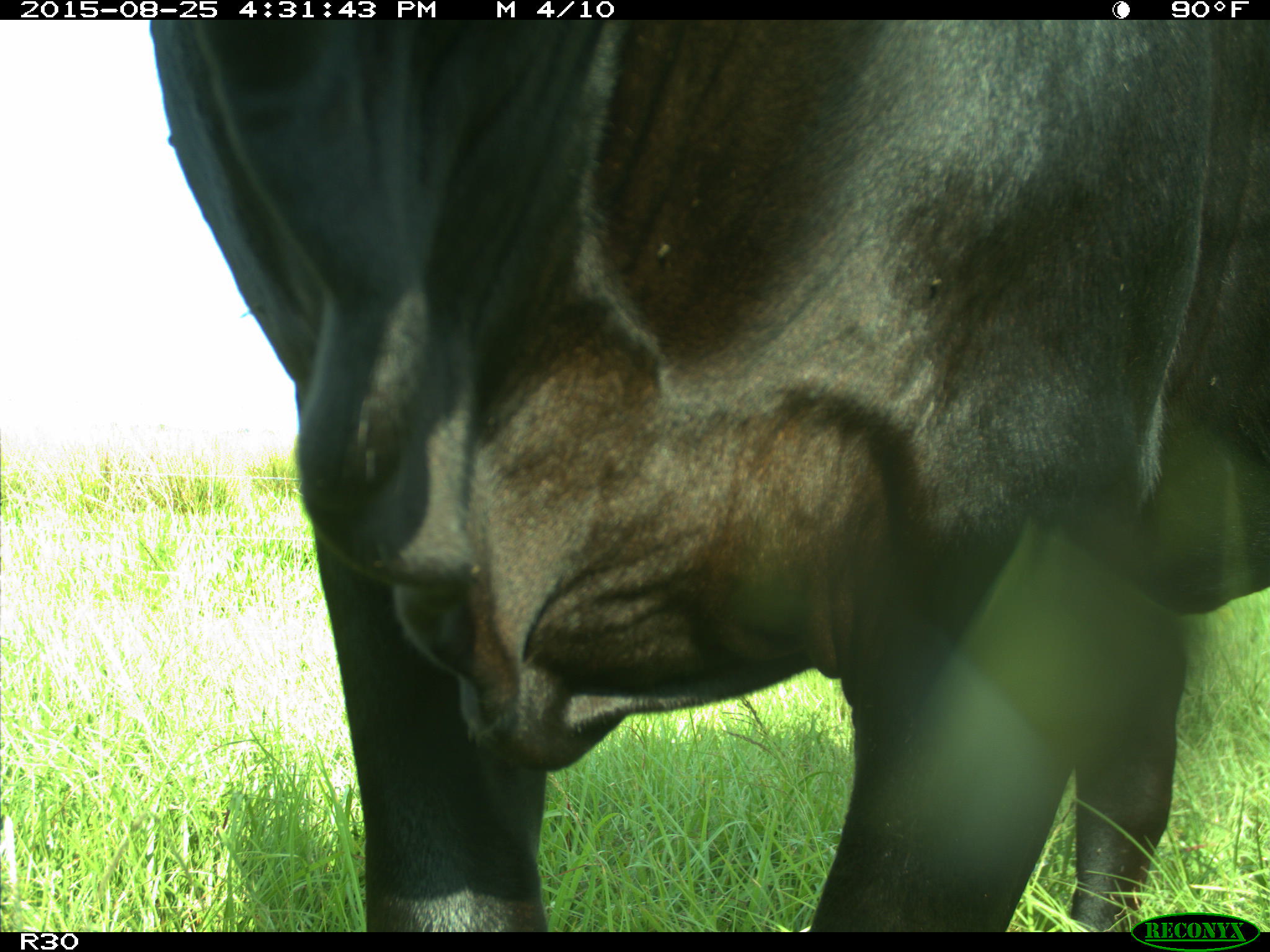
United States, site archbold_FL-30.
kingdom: Animalia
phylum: Chordata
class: Mammalia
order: Artiodactyla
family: Bovidae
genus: Bos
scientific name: Bos taurus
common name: domestic cow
Bos taurus (domestic cow).